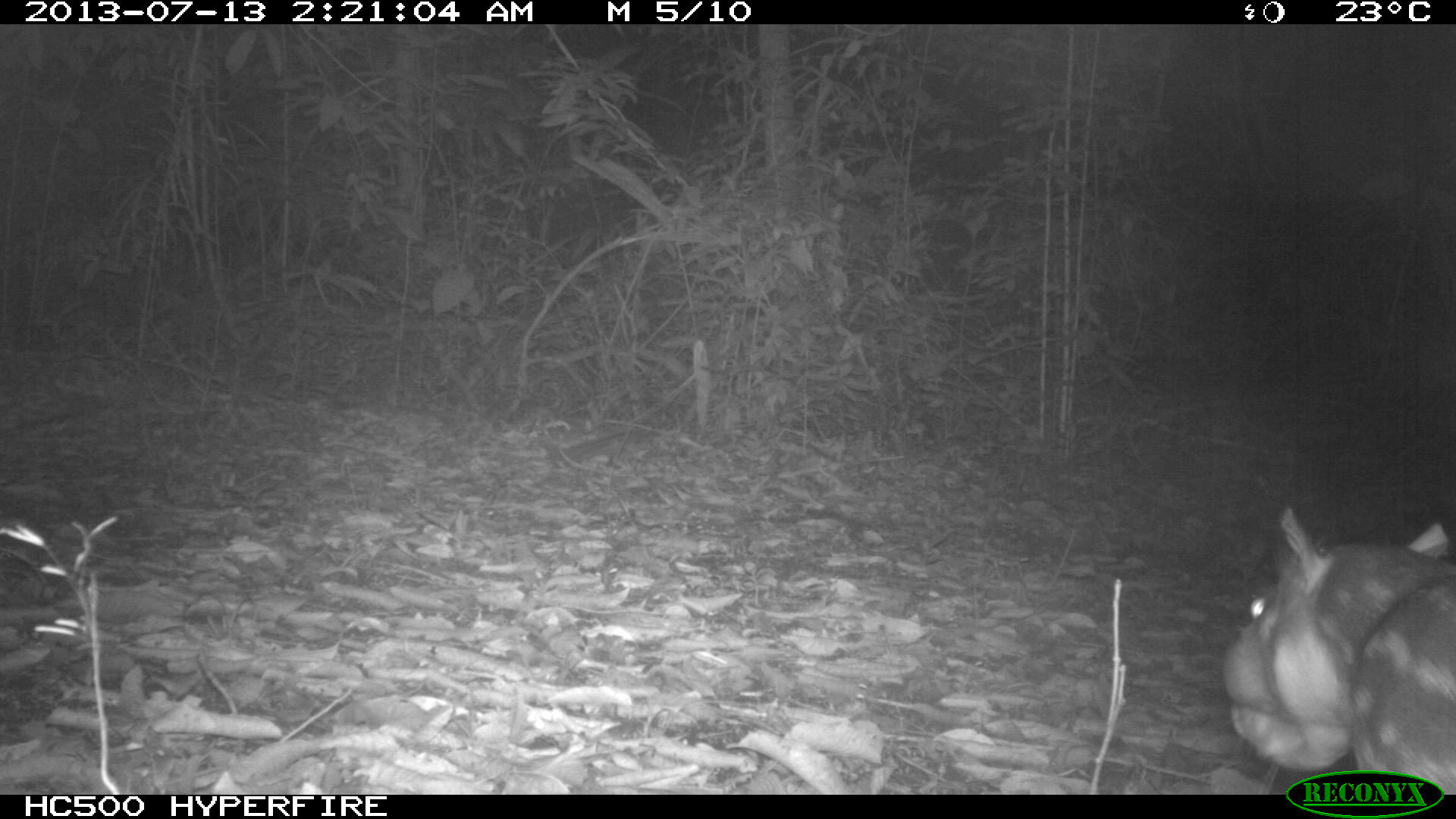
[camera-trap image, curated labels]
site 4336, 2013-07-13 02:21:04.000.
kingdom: Animalia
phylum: Chordata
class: Mammalia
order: Rodentia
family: Cuniculidae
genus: Cuniculus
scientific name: Cuniculus paca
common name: lowland paca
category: agouti paca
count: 1